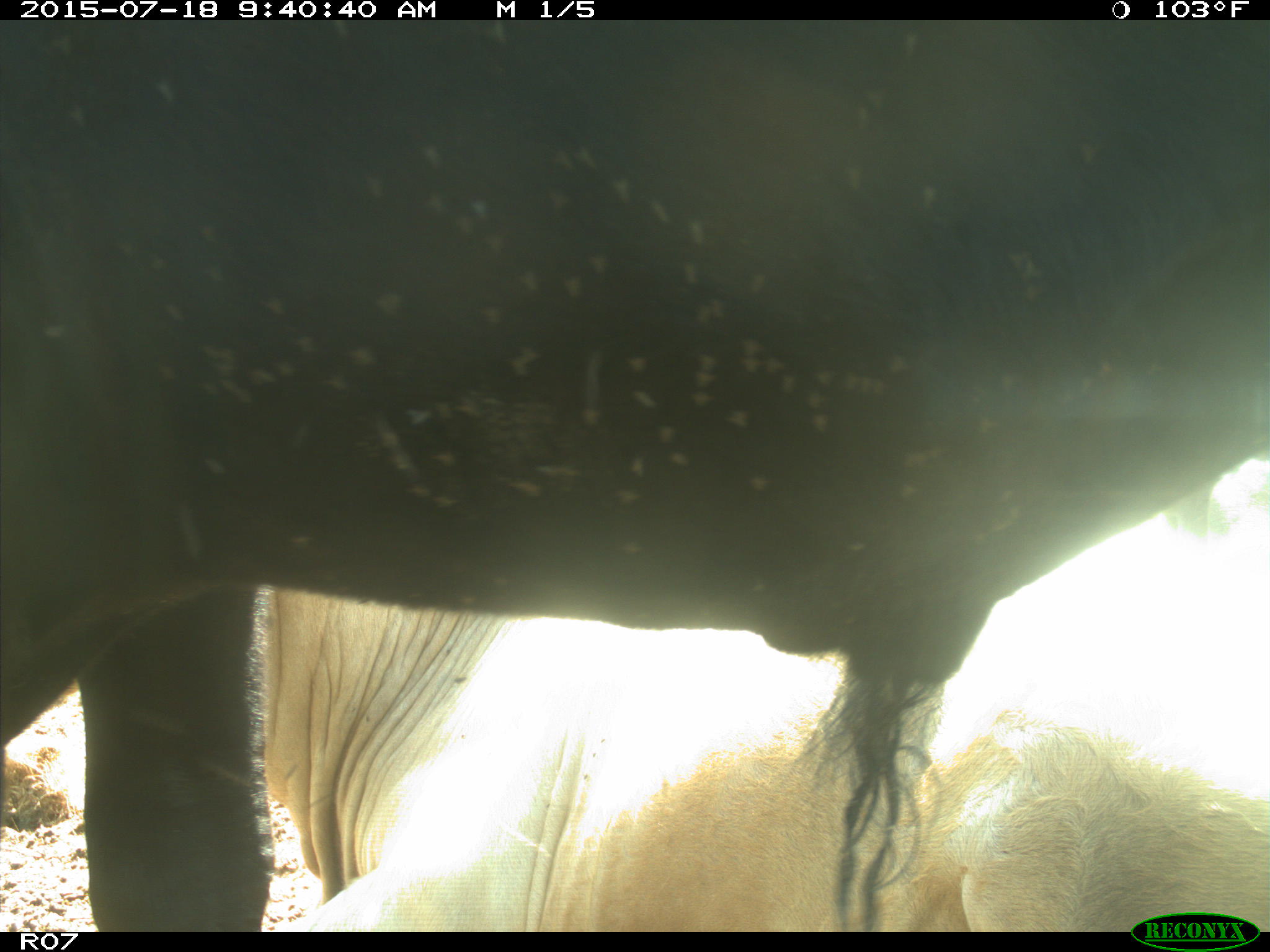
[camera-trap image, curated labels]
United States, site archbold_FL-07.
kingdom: Animalia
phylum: Chordata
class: Mammalia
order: Artiodactyla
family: Bovidae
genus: Bos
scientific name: Bos taurus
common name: domestic cow